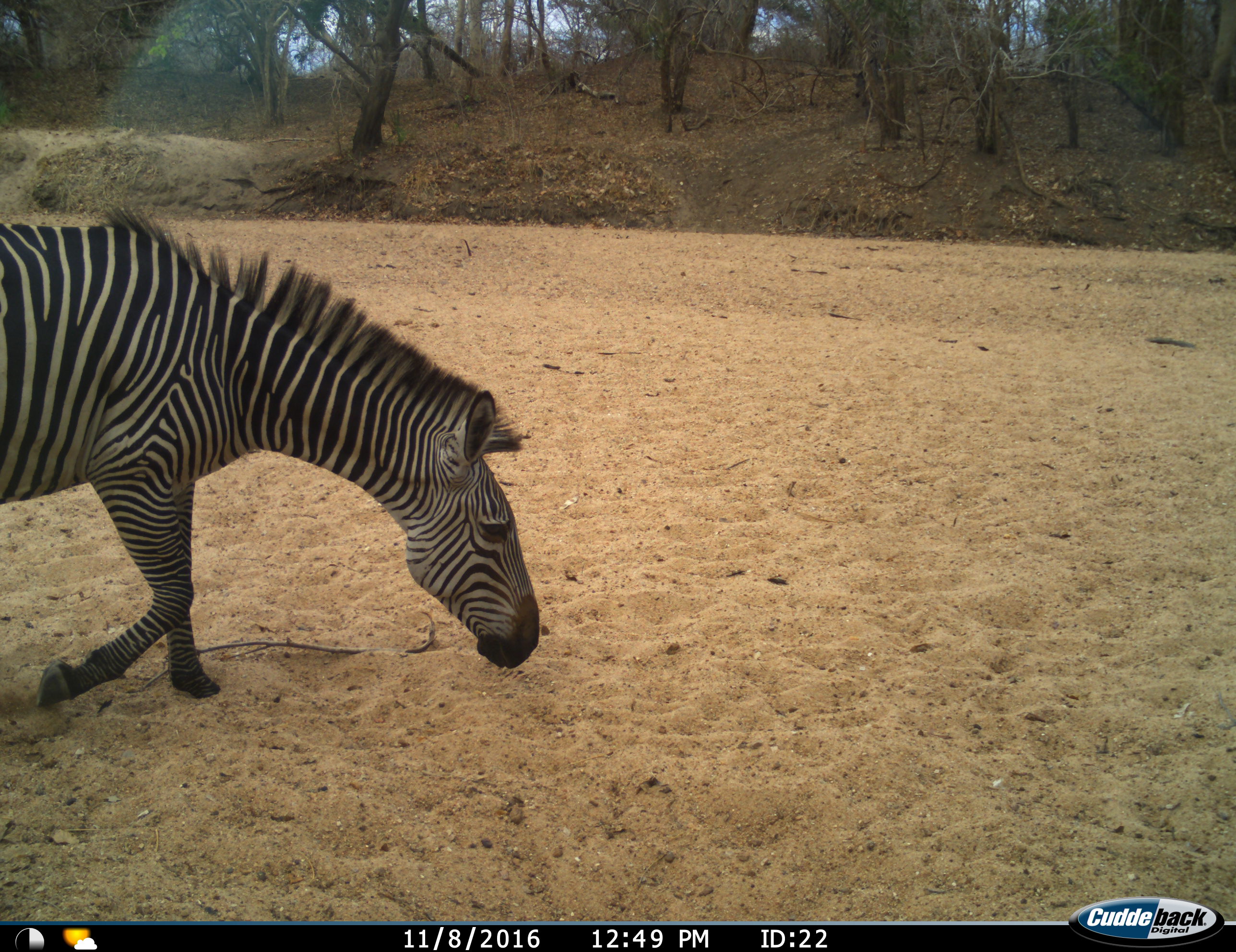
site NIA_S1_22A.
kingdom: Animalia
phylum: Chordata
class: Mammalia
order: Perissodactyla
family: Equidae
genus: Equus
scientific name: Equus quagga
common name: plains zebra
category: zebraplains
Zebraplains (plains zebra) (Equus quagga), count 1. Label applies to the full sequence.